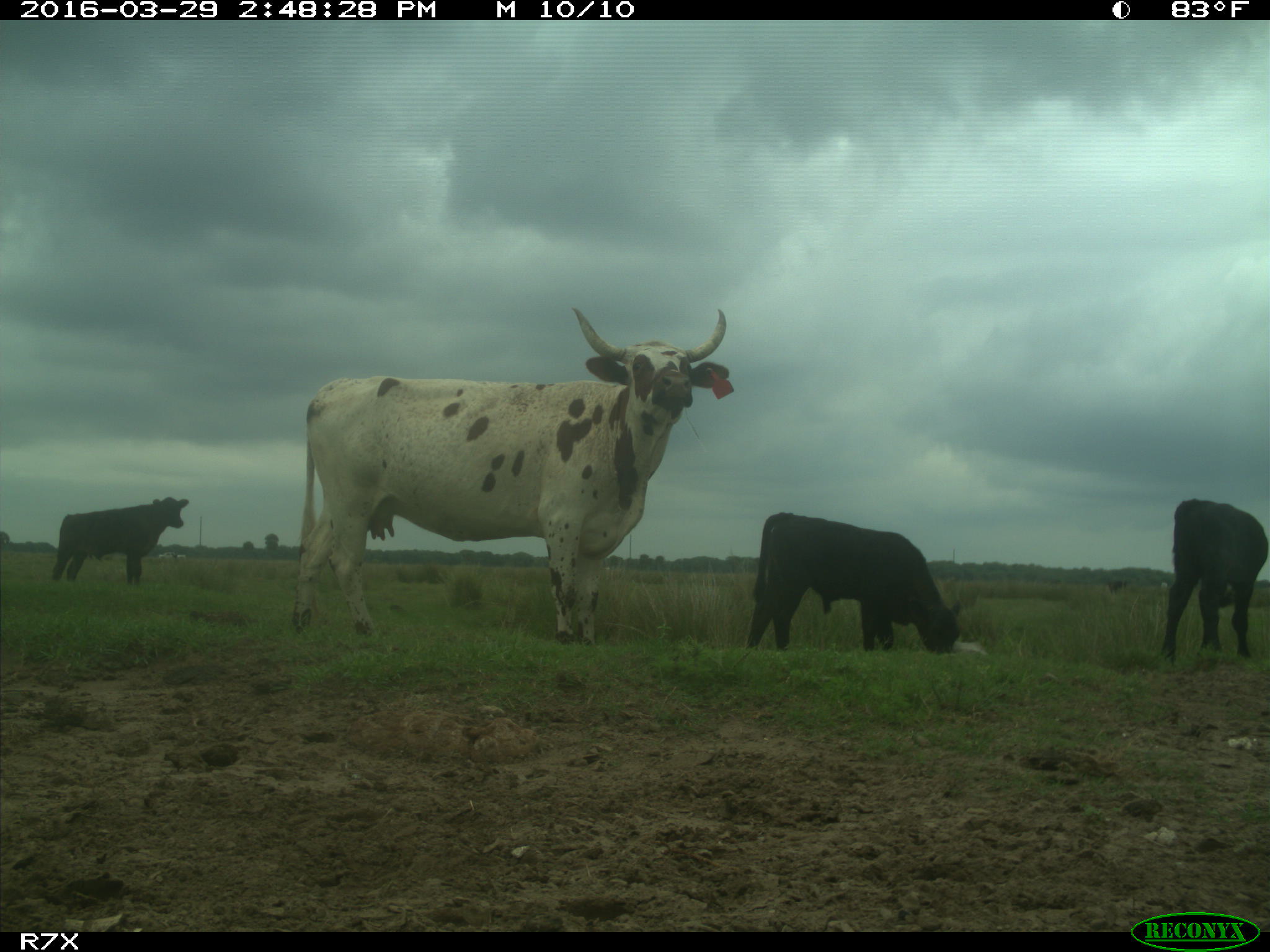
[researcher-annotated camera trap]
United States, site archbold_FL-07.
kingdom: Animalia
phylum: Chordata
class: Mammalia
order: Artiodactyla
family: Bovidae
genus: Bos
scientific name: Bos taurus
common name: domestic cow